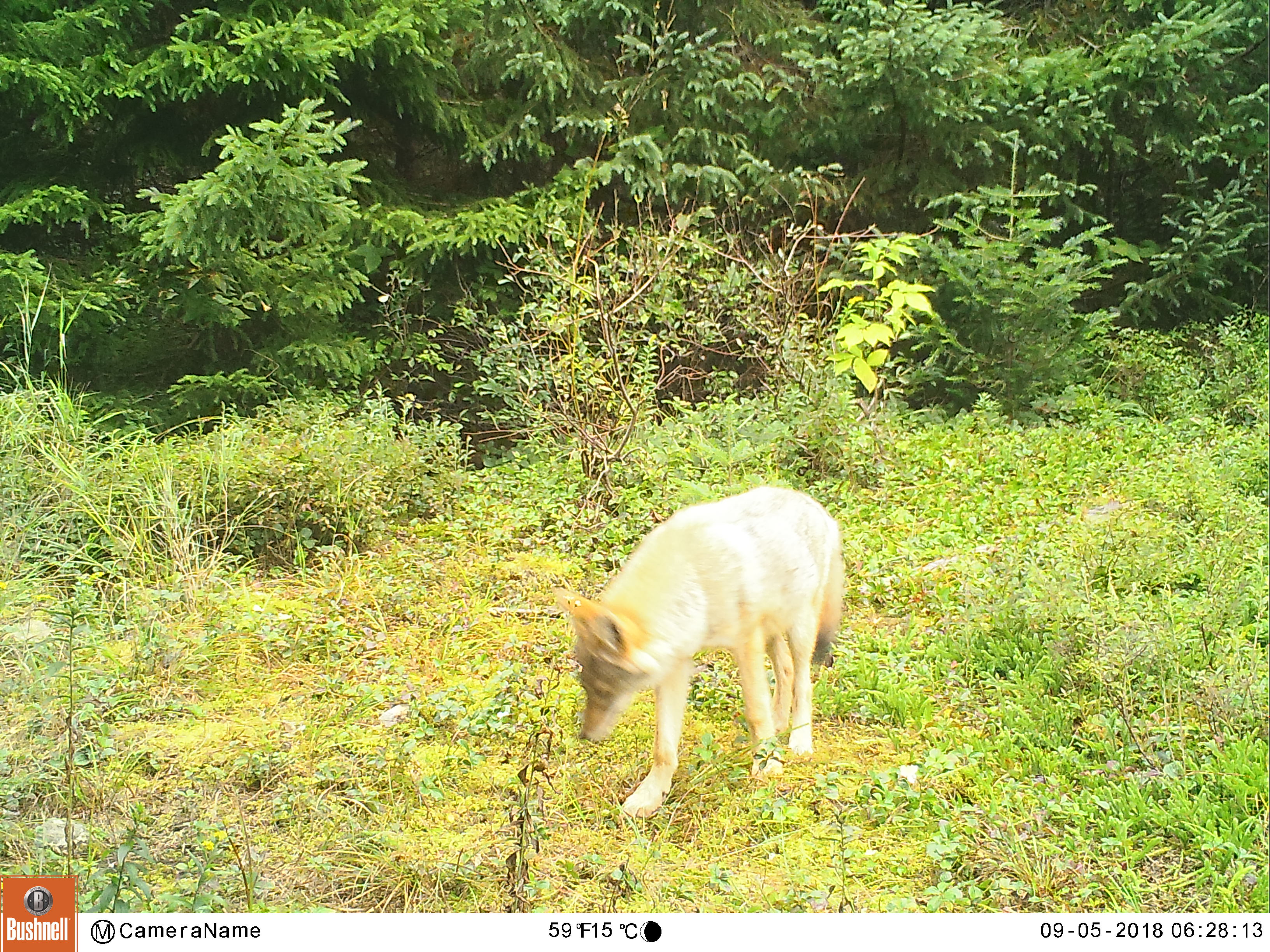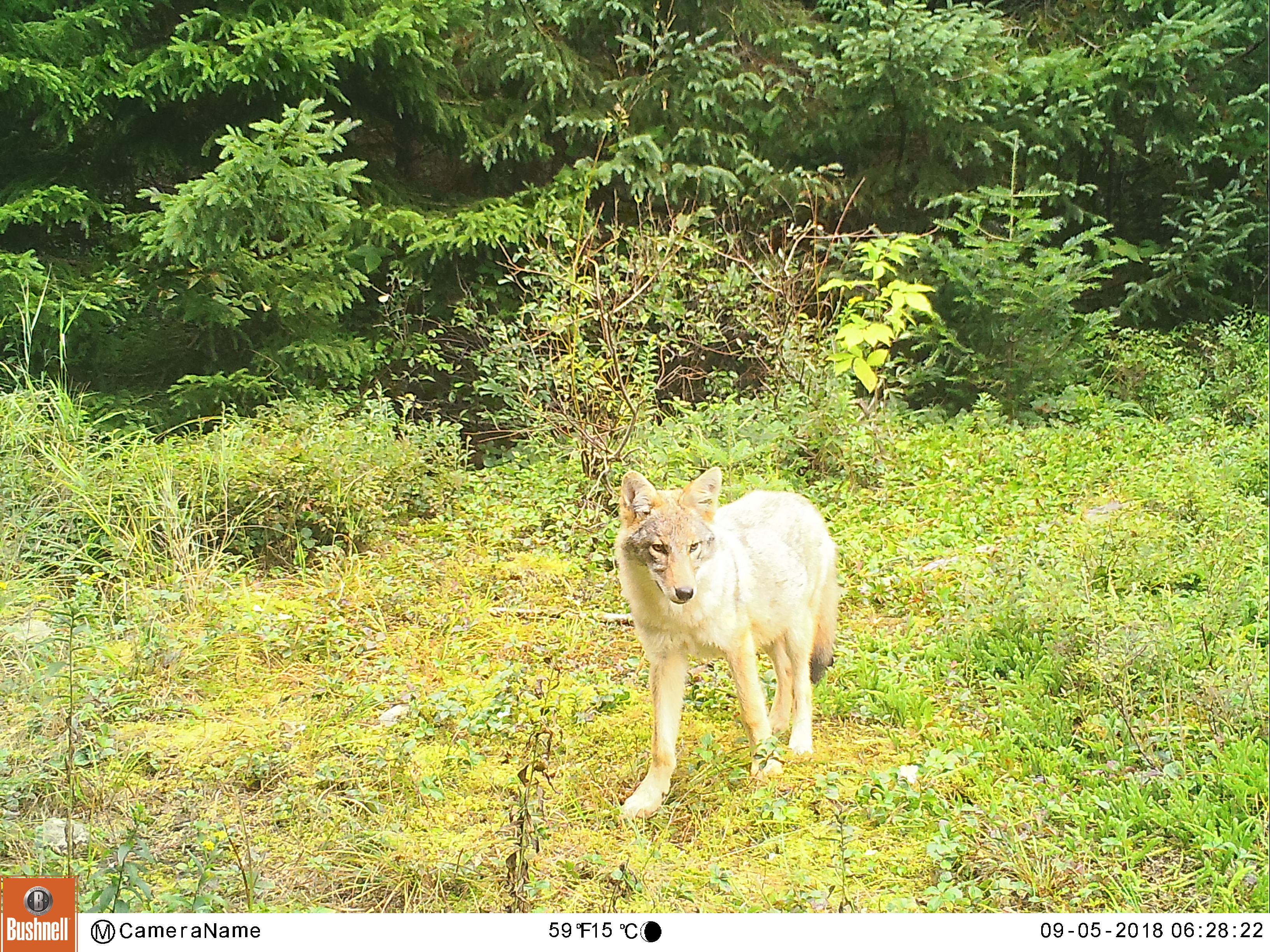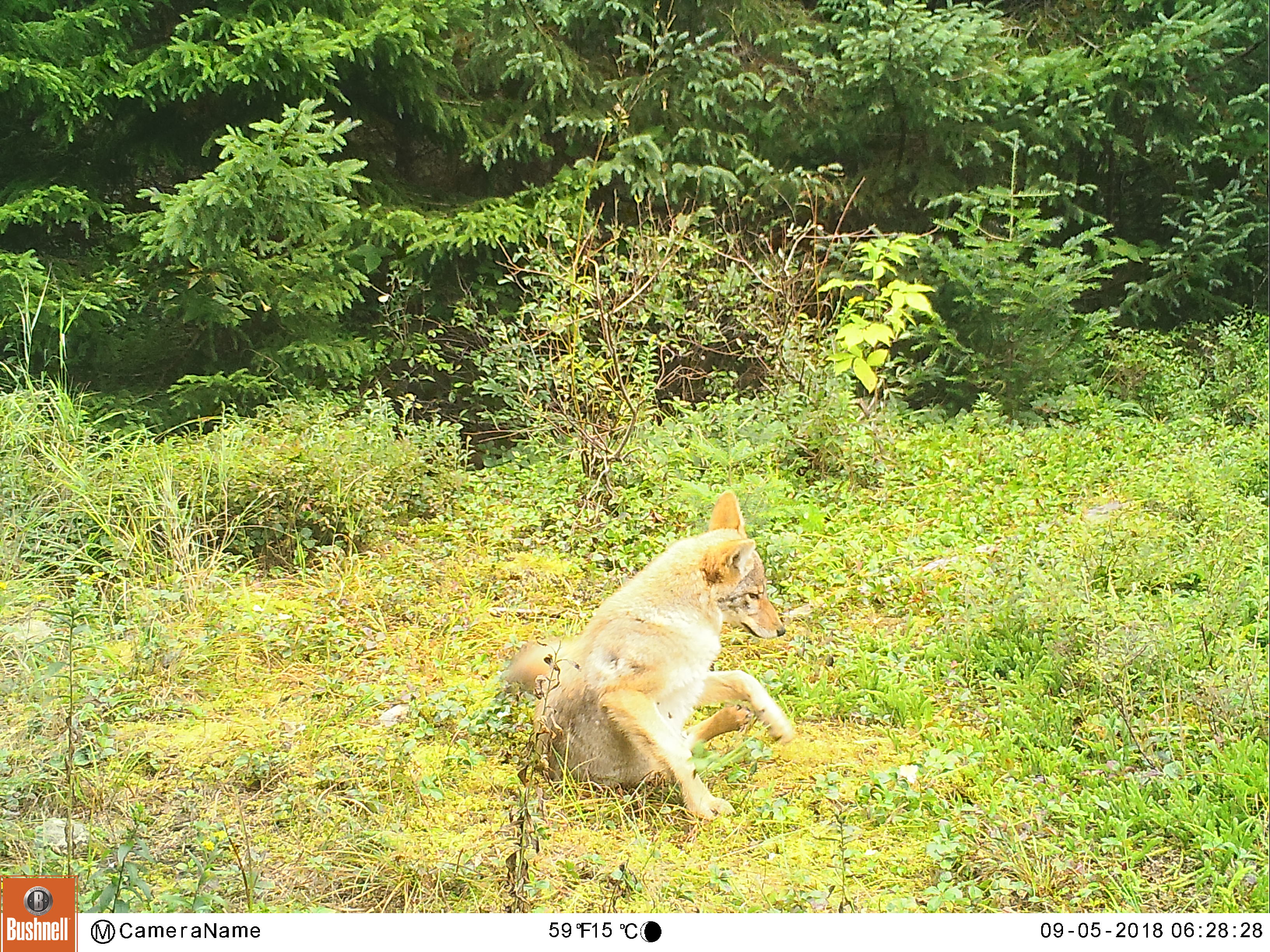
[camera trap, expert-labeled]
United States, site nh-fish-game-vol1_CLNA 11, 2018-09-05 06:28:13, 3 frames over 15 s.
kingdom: Animalia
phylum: Chordata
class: Mammalia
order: Carnivora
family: Canidae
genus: Canis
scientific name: Canis latrans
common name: coyote